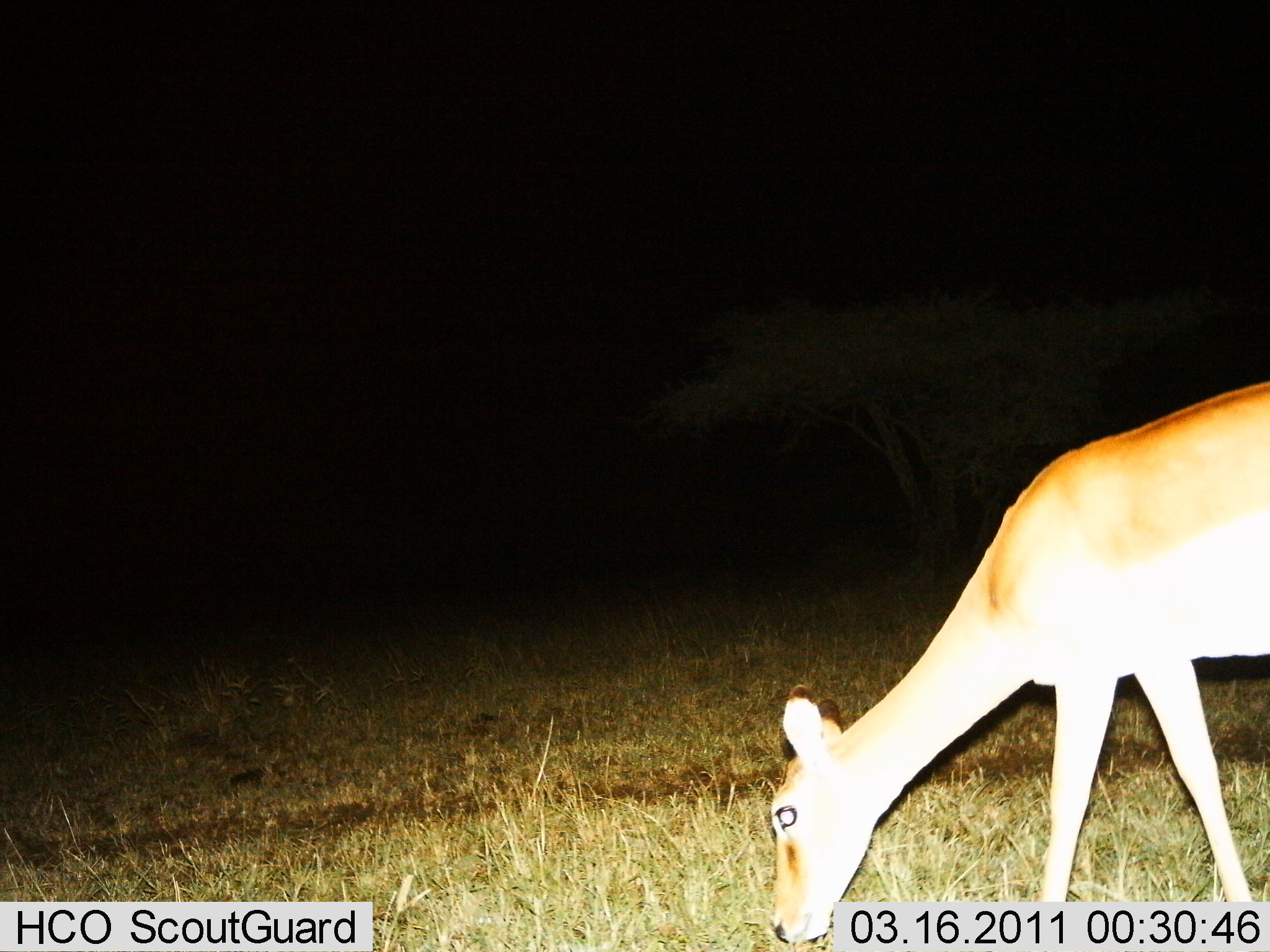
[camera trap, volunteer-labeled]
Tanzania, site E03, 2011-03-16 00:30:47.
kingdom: Animalia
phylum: Chordata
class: Mammalia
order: Artiodactyla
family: Bovidae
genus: Redunca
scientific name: Redunca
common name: reedbuck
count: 1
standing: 17%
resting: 0%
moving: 0%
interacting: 0%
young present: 0%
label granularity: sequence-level